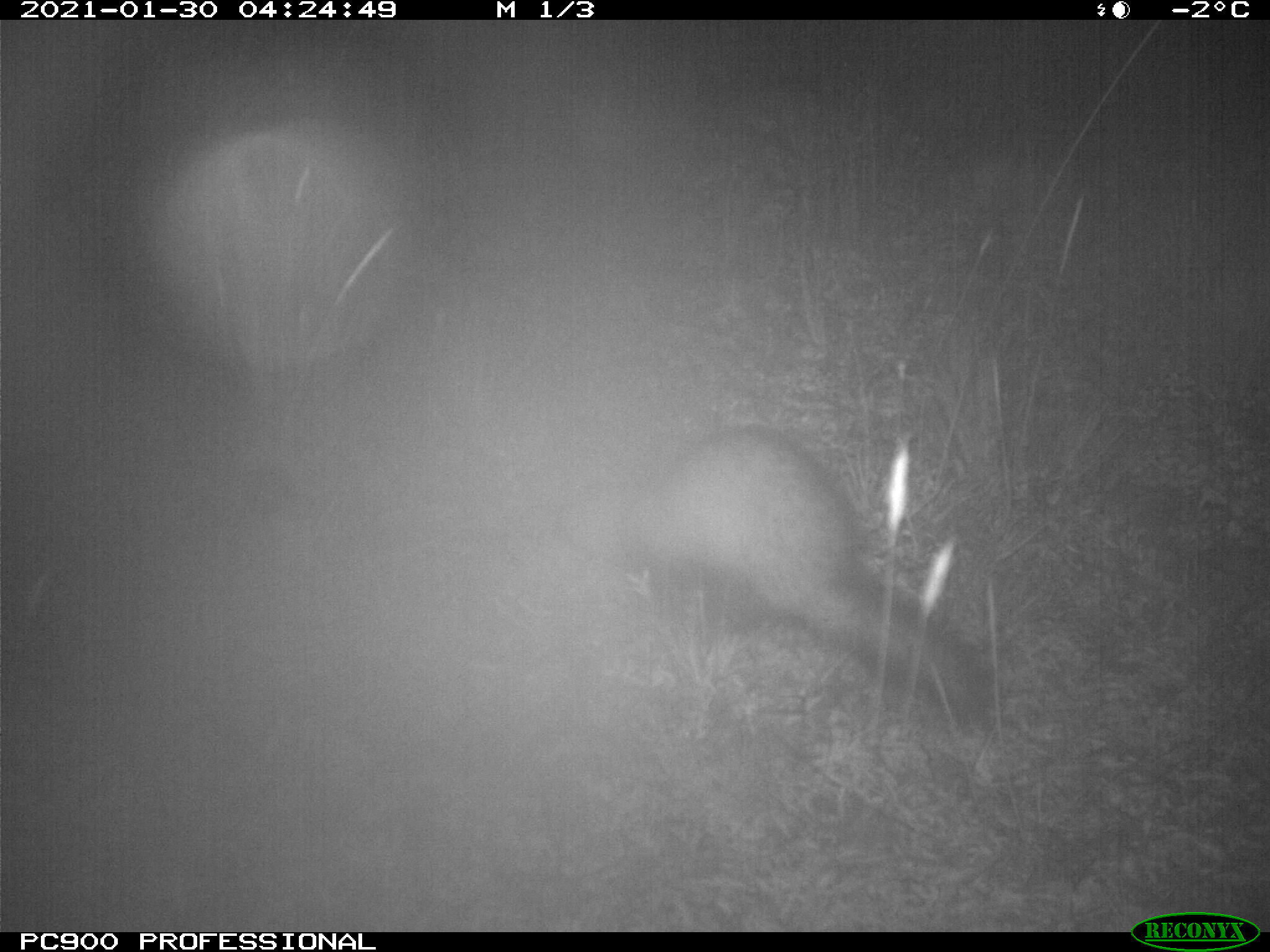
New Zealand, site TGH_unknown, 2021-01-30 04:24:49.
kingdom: Animalia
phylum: Chordata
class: Mammalia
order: Carnivora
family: Mustelidae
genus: Mustela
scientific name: Mustela furo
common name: ferret